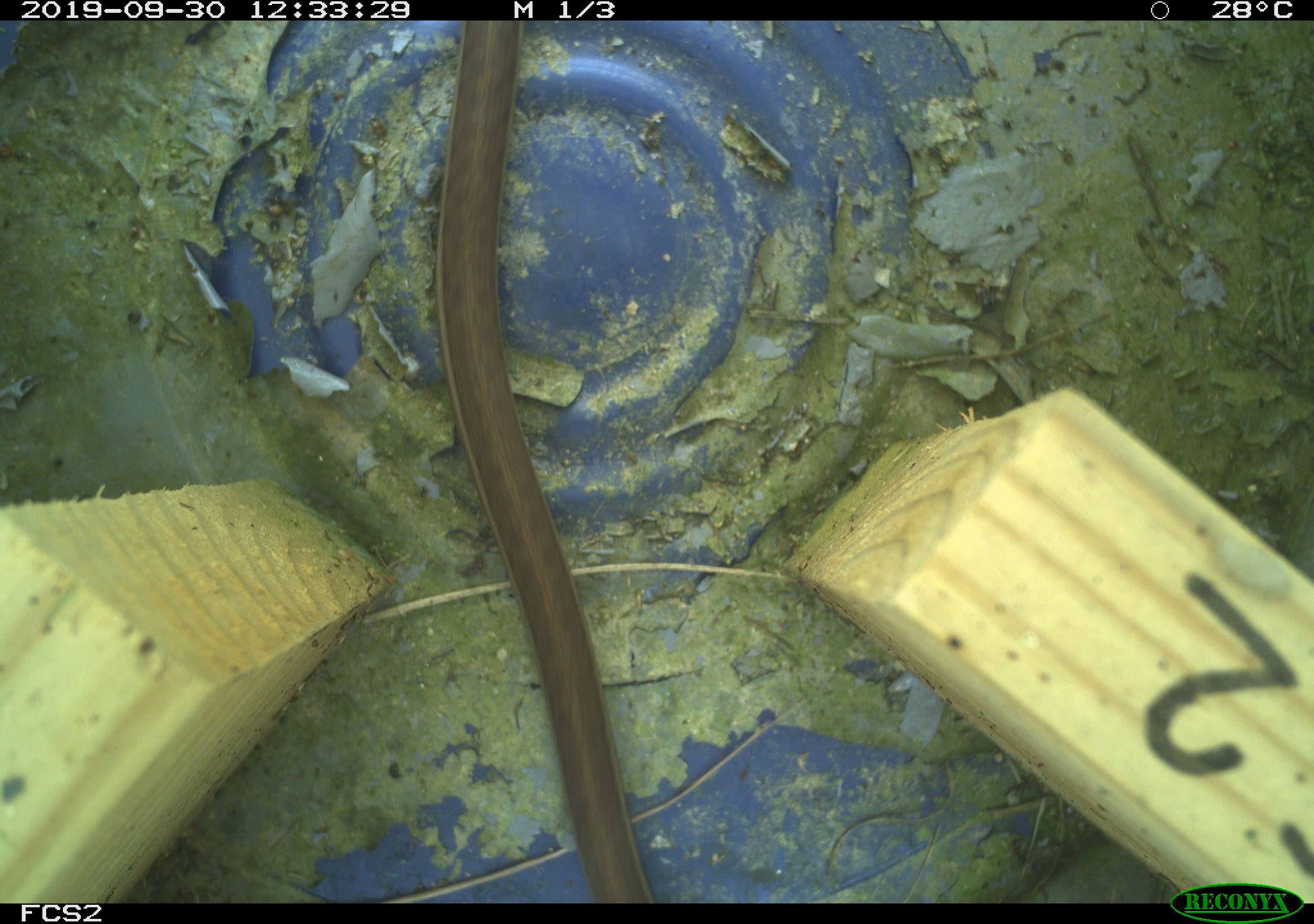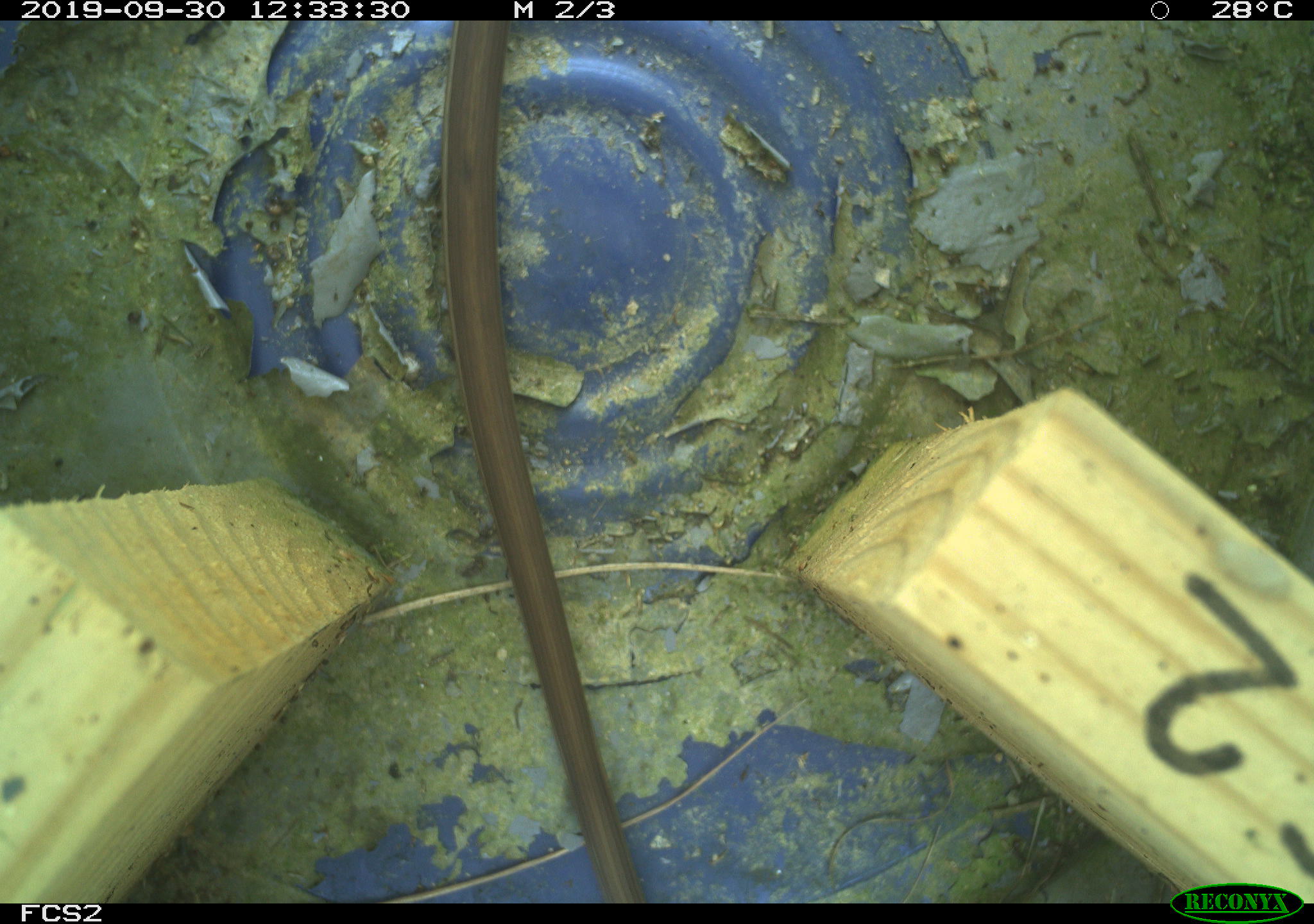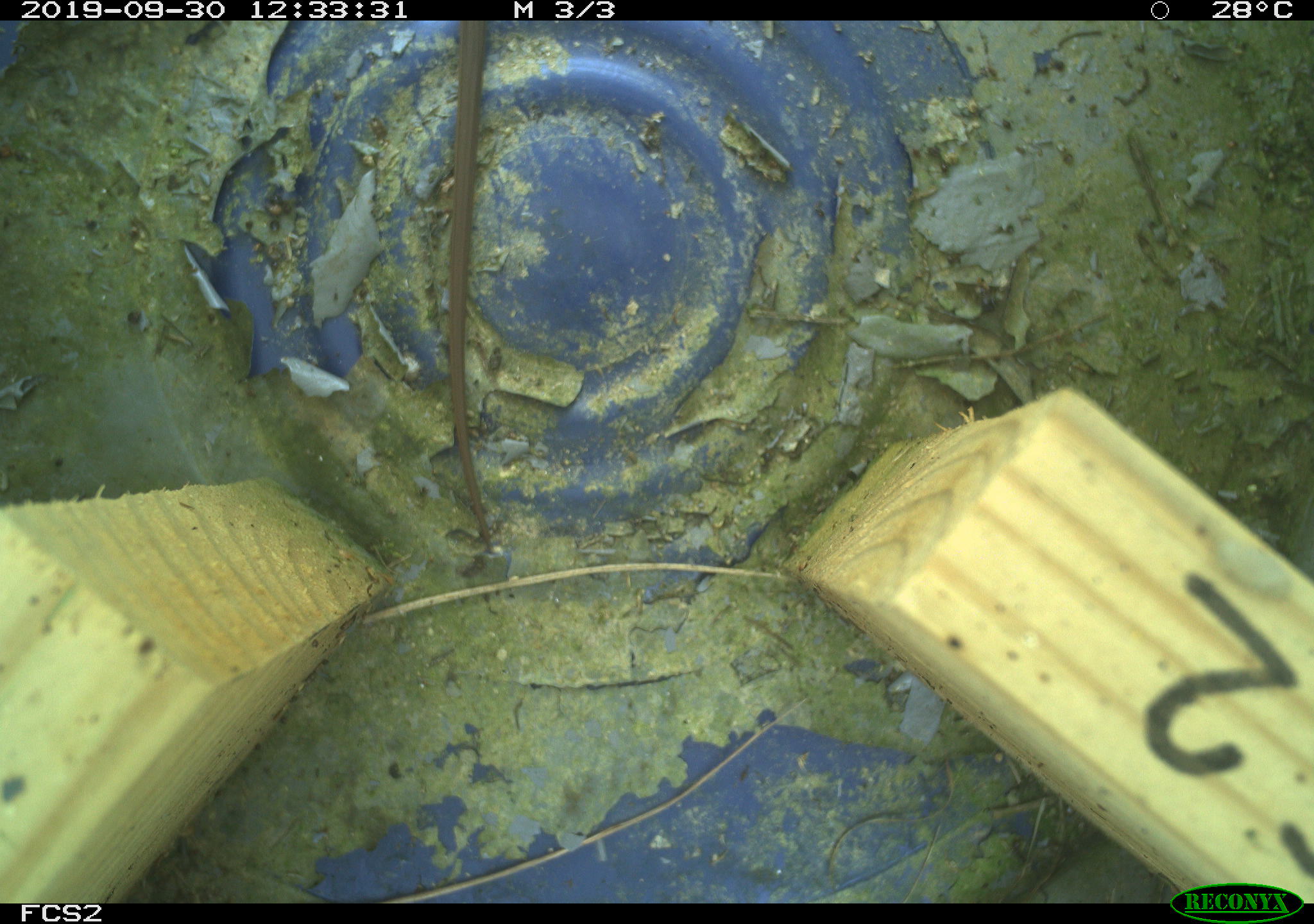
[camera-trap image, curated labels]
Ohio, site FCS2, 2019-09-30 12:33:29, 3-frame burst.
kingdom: Animalia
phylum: Chordata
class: Reptilia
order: Squamata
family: Colubridae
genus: Thamnophis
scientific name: Thamnophis sirtalis sirtalis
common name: eastern gartersnake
Eastern gartersnake (Thamnophis sirtalis sirtalis).